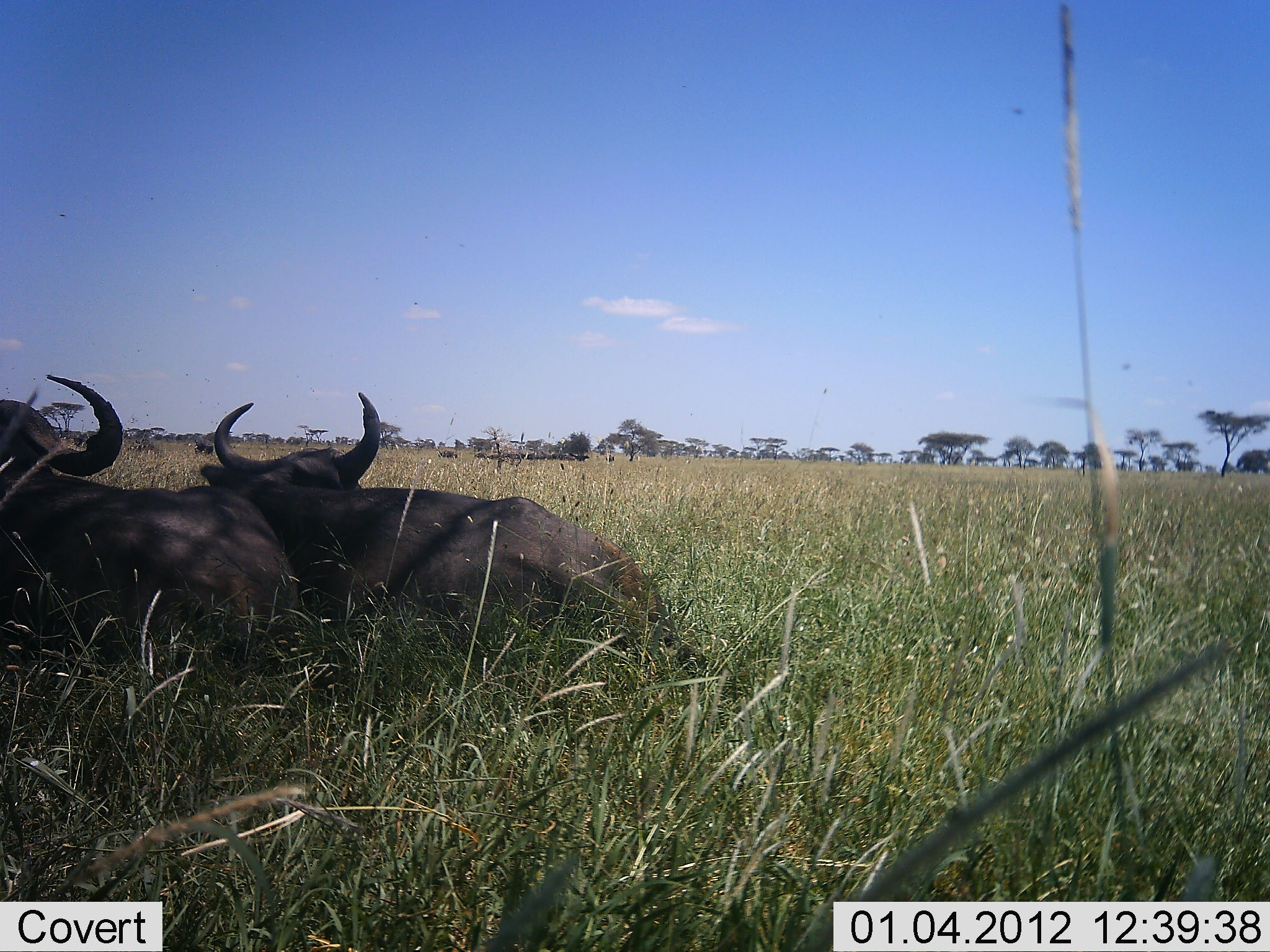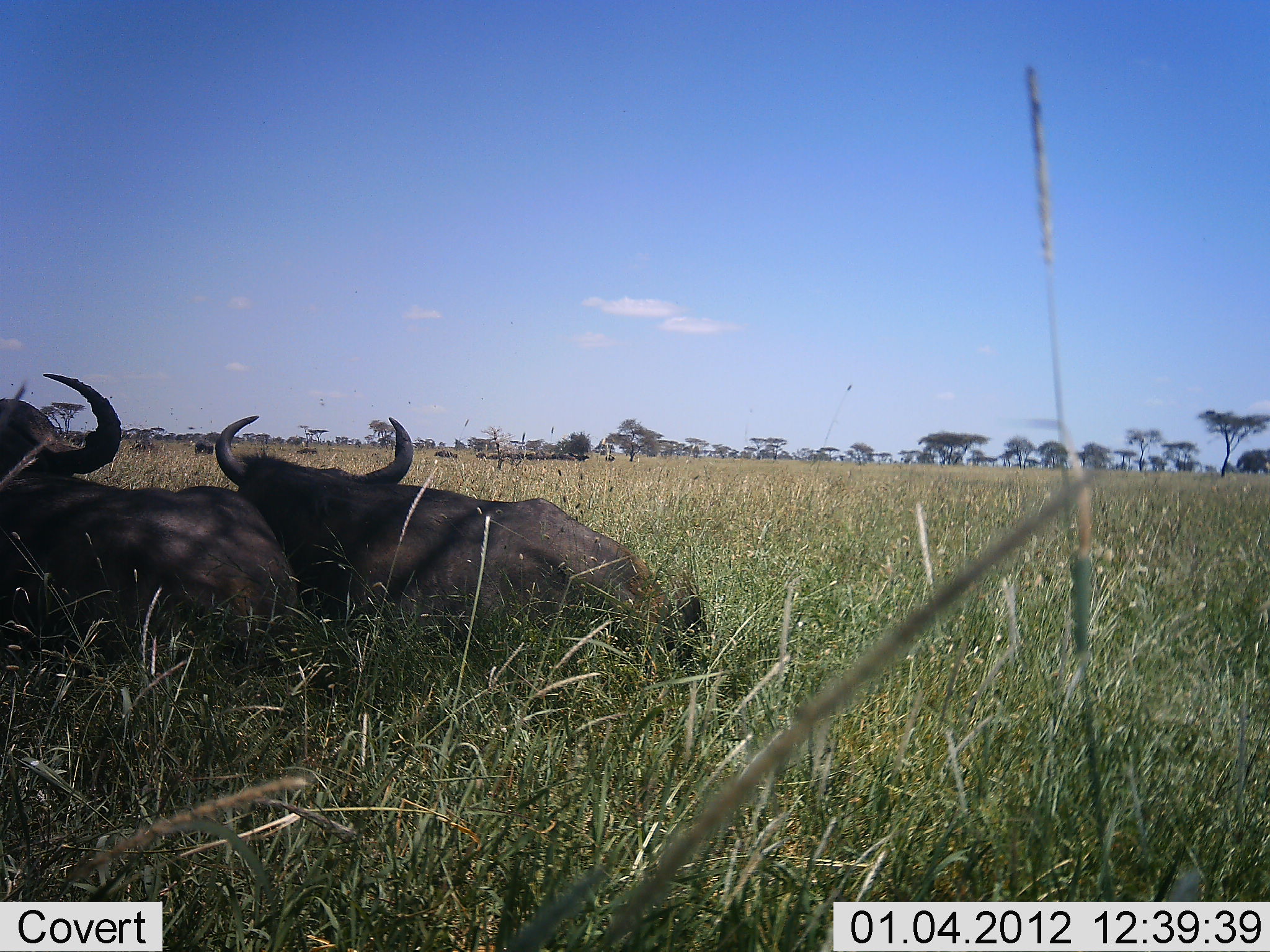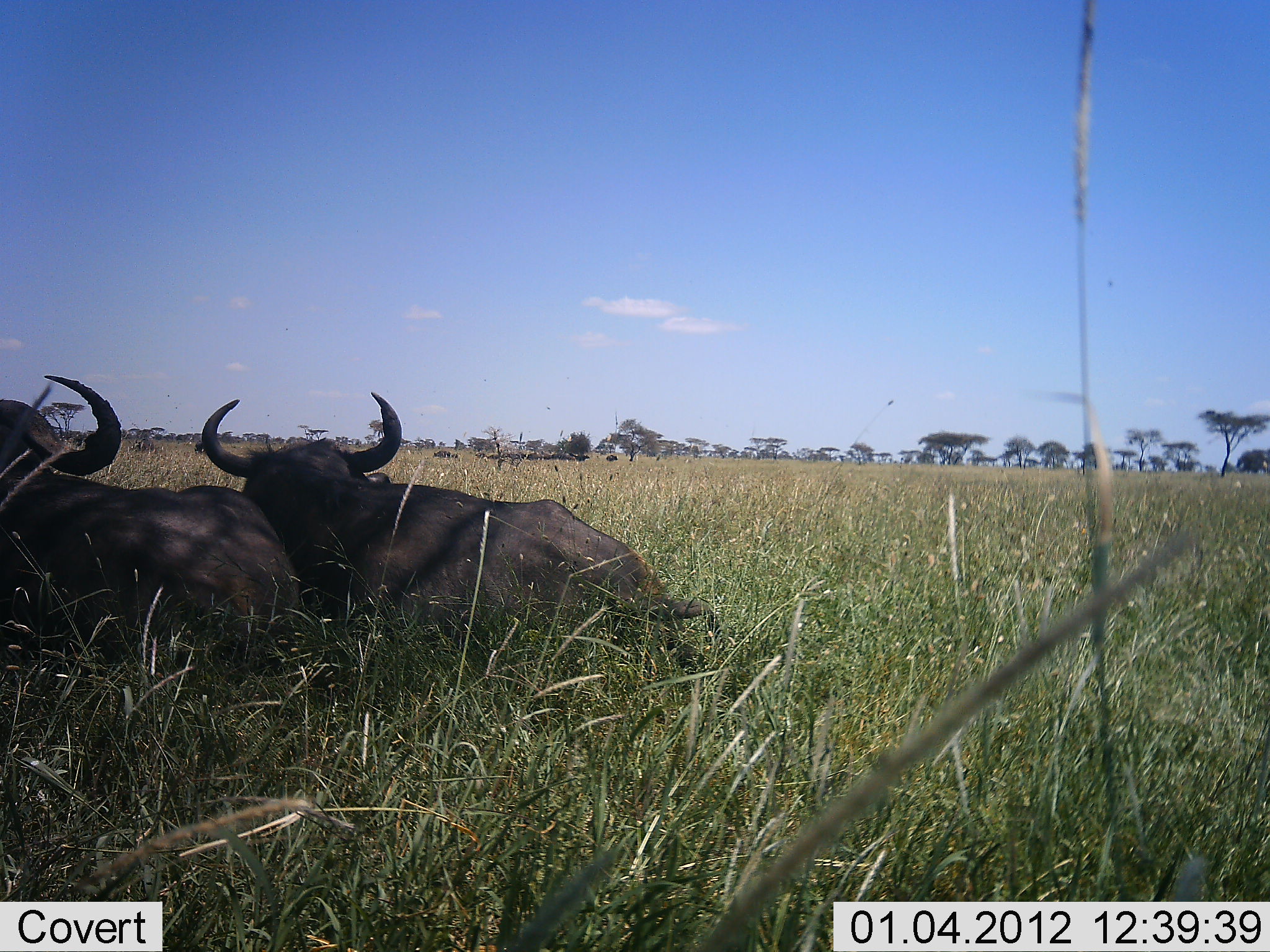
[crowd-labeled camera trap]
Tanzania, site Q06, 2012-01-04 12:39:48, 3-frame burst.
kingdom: Animalia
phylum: Chordata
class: Mammalia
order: Artiodactyla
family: Bovidae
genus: Syncerus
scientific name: Syncerus caffer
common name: cape buffalo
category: buffalo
Buffalo (cape buffalo) (Syncerus caffer), count 2. Behavior (volunteer vote fractions): standing 0%, resting 100%, moving 0%, interacting 0%. Young present (vote fraction): 0%. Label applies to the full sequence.